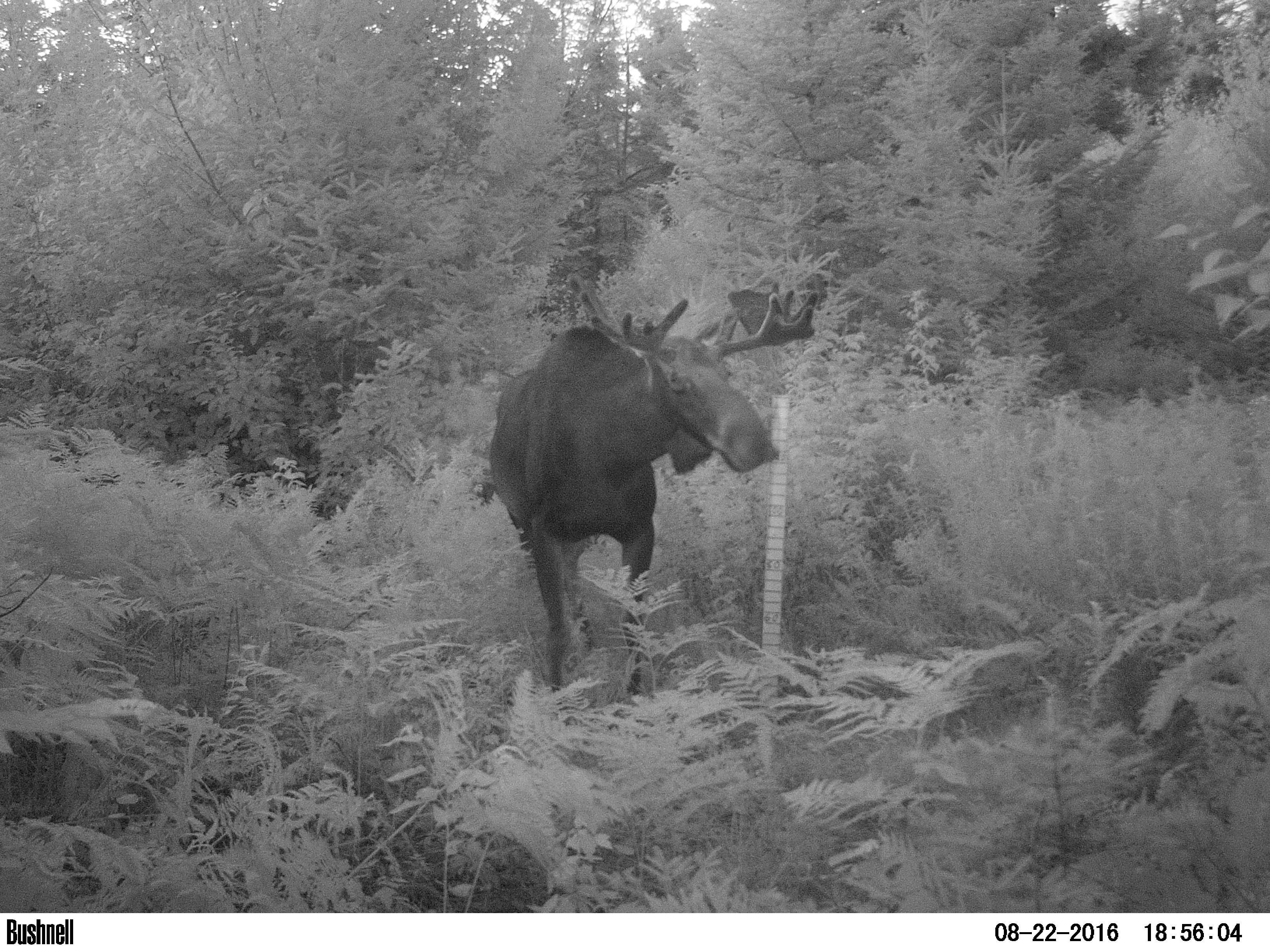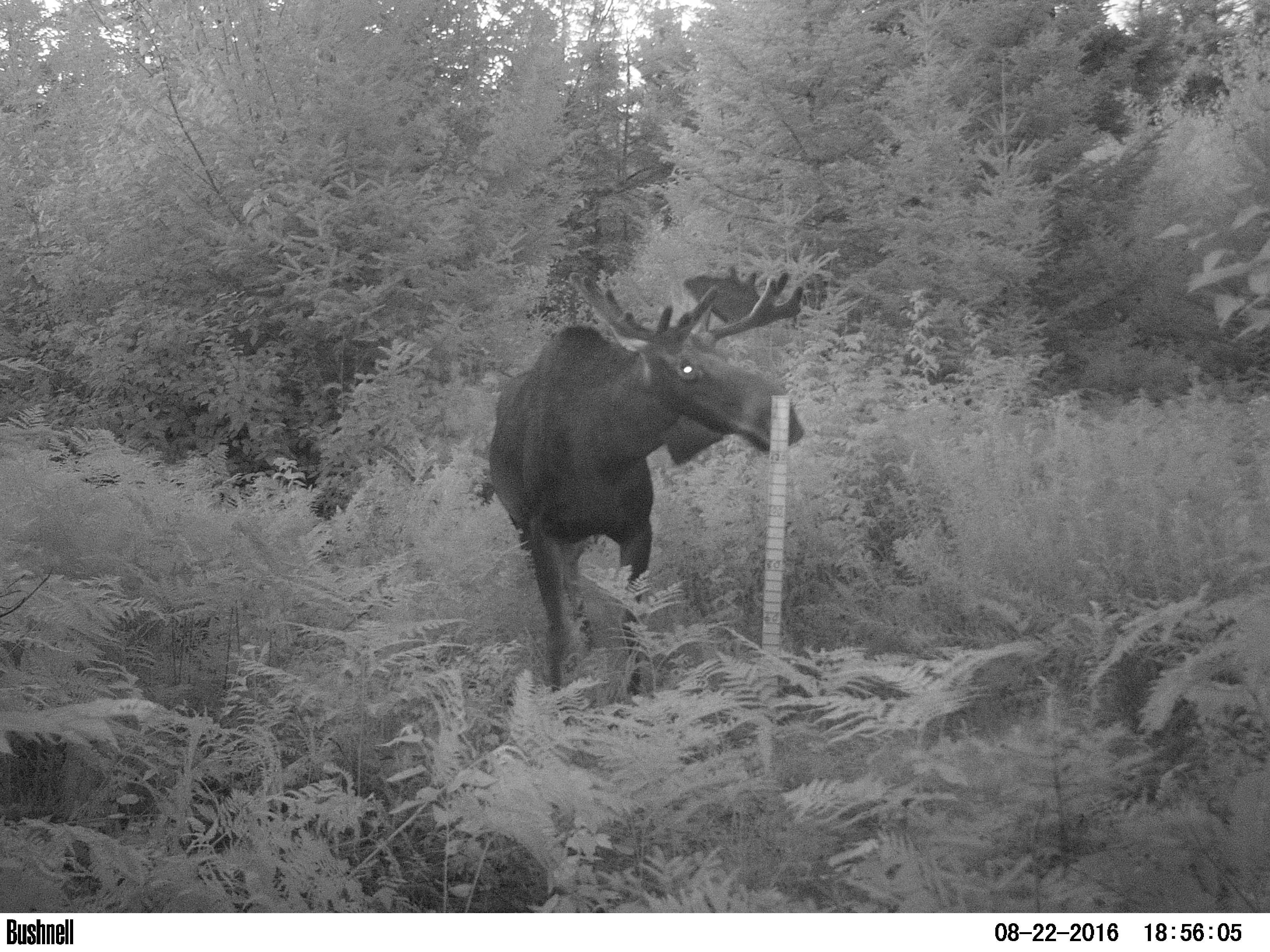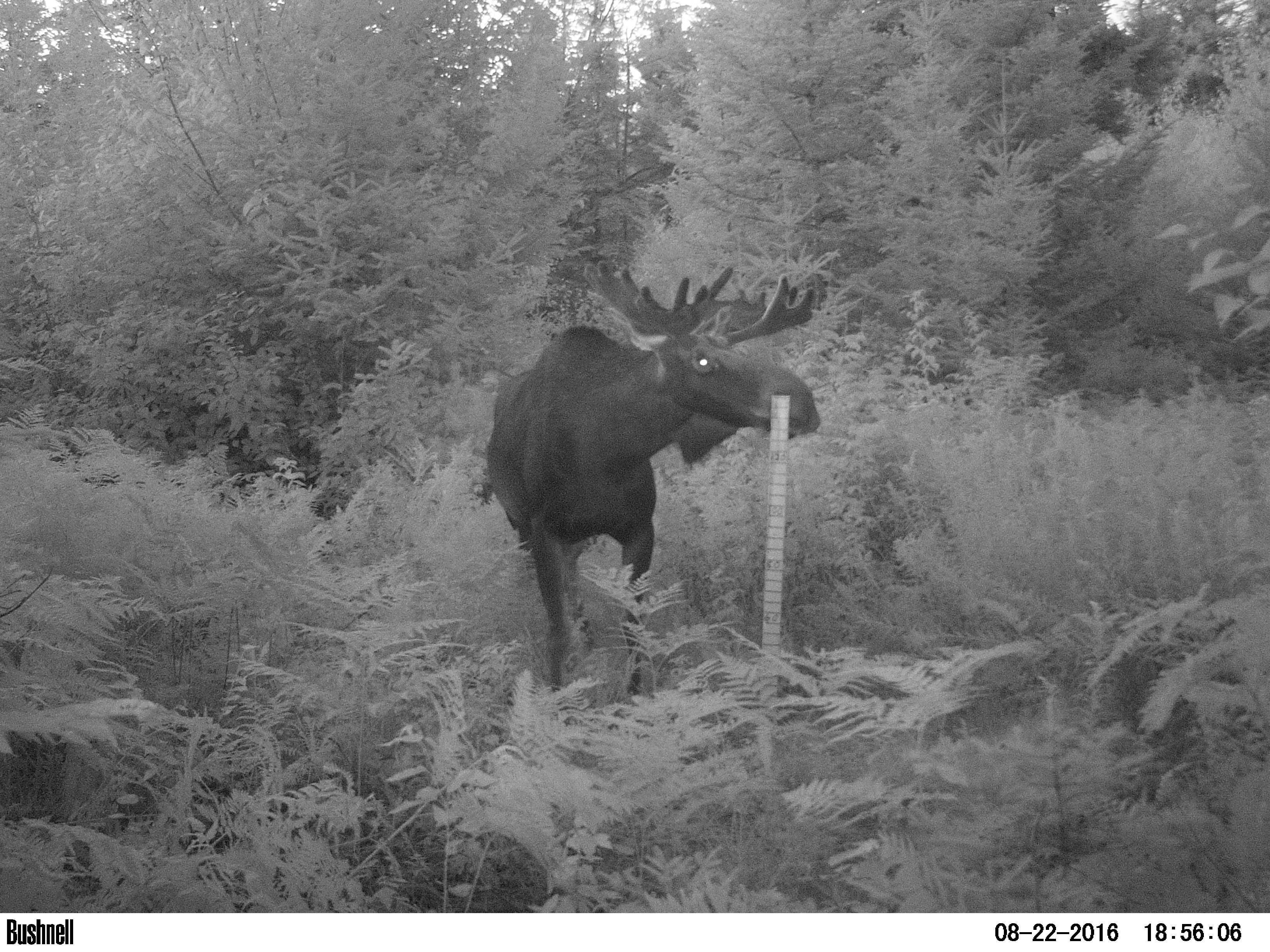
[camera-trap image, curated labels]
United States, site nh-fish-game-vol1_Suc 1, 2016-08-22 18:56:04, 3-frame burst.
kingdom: Animalia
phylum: Chordata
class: Mammalia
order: Artiodactyla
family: Cervidae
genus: Alces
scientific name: Alces alces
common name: moose